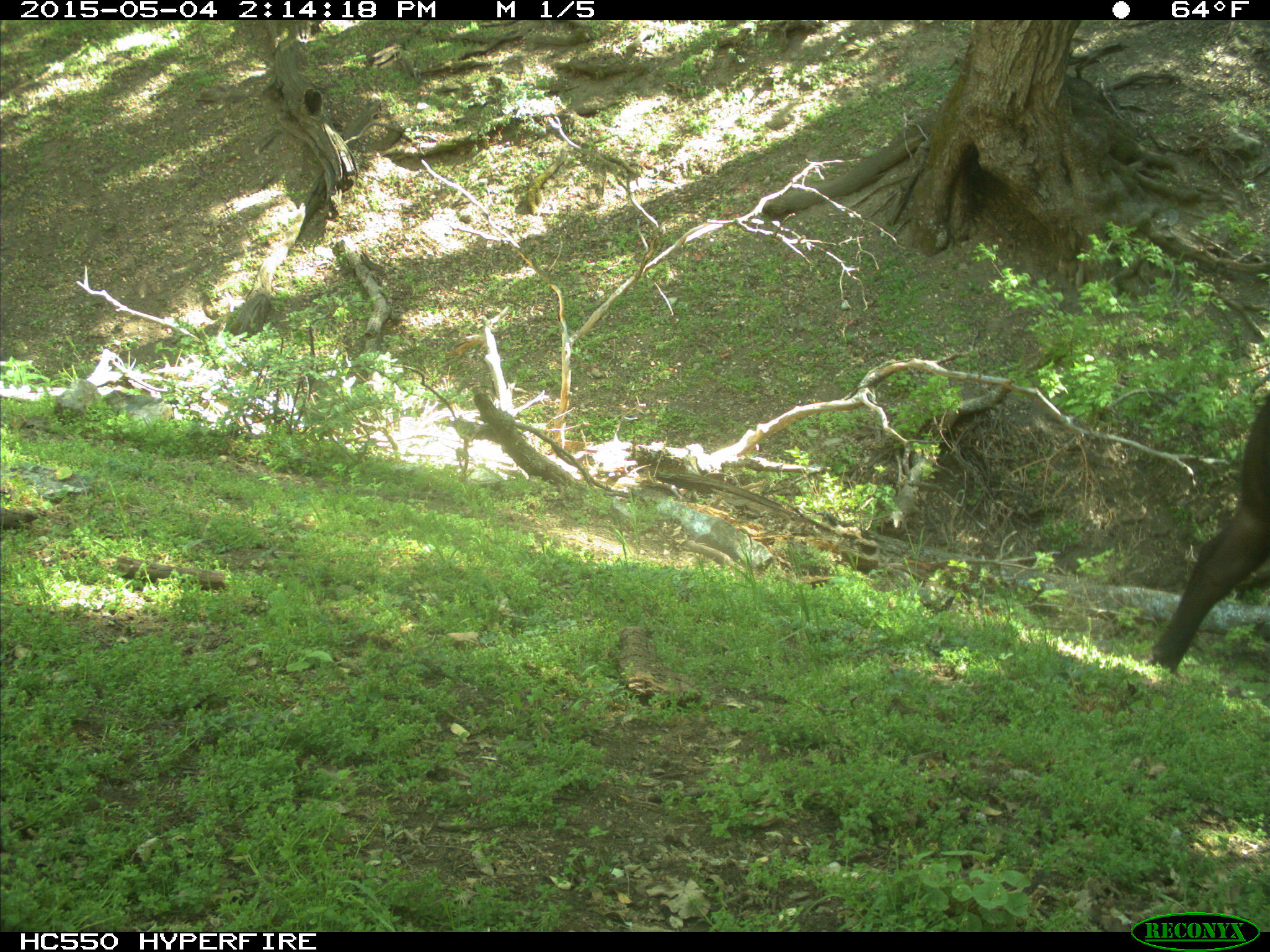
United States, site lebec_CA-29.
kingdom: Animalia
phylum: Chordata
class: Mammalia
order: Artiodactyla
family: Bovidae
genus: Bos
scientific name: Bos taurus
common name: domestic cow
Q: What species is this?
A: Bos taurus (domestic cow).